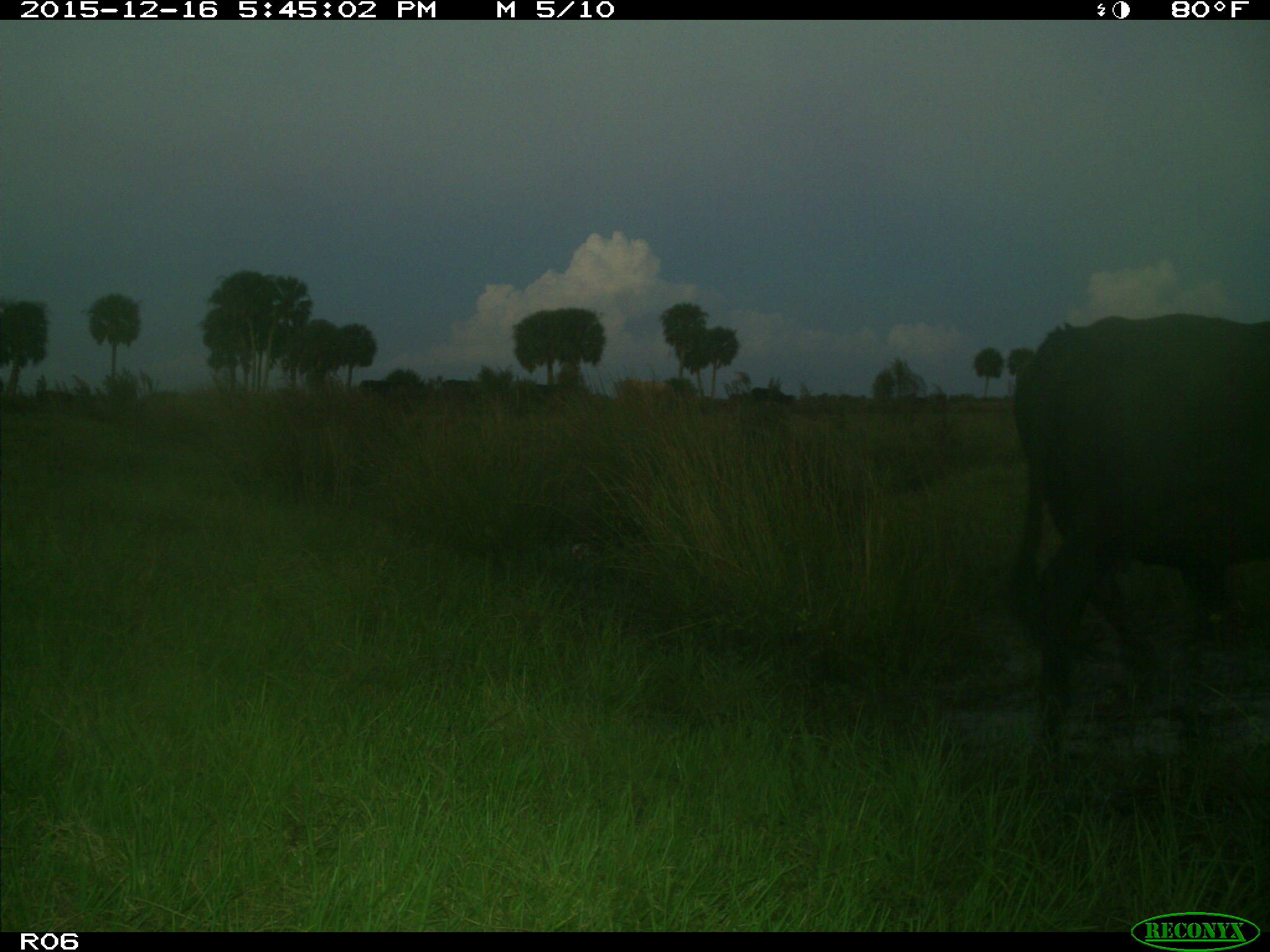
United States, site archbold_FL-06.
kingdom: Animalia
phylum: Chordata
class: Mammalia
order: Artiodactyla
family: Bovidae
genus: Bos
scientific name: Bos taurus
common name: domestic cow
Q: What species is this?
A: Bos taurus (domestic cow).